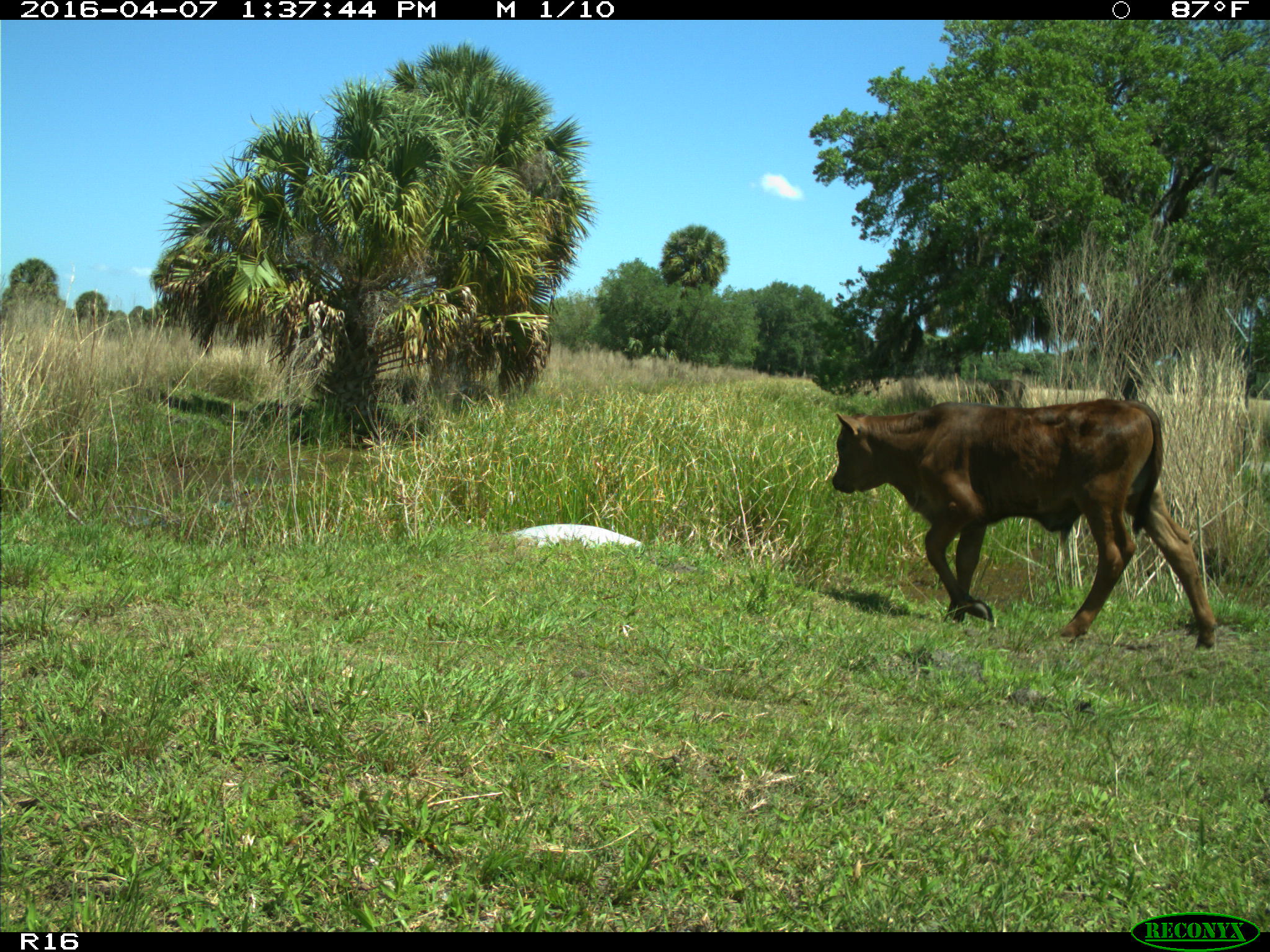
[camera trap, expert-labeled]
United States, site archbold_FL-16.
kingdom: Animalia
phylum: Chordata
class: Mammalia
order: Artiodactyla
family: Bovidae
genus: Bos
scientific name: Bos taurus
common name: domestic cow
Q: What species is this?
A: Bos taurus (domestic cow).